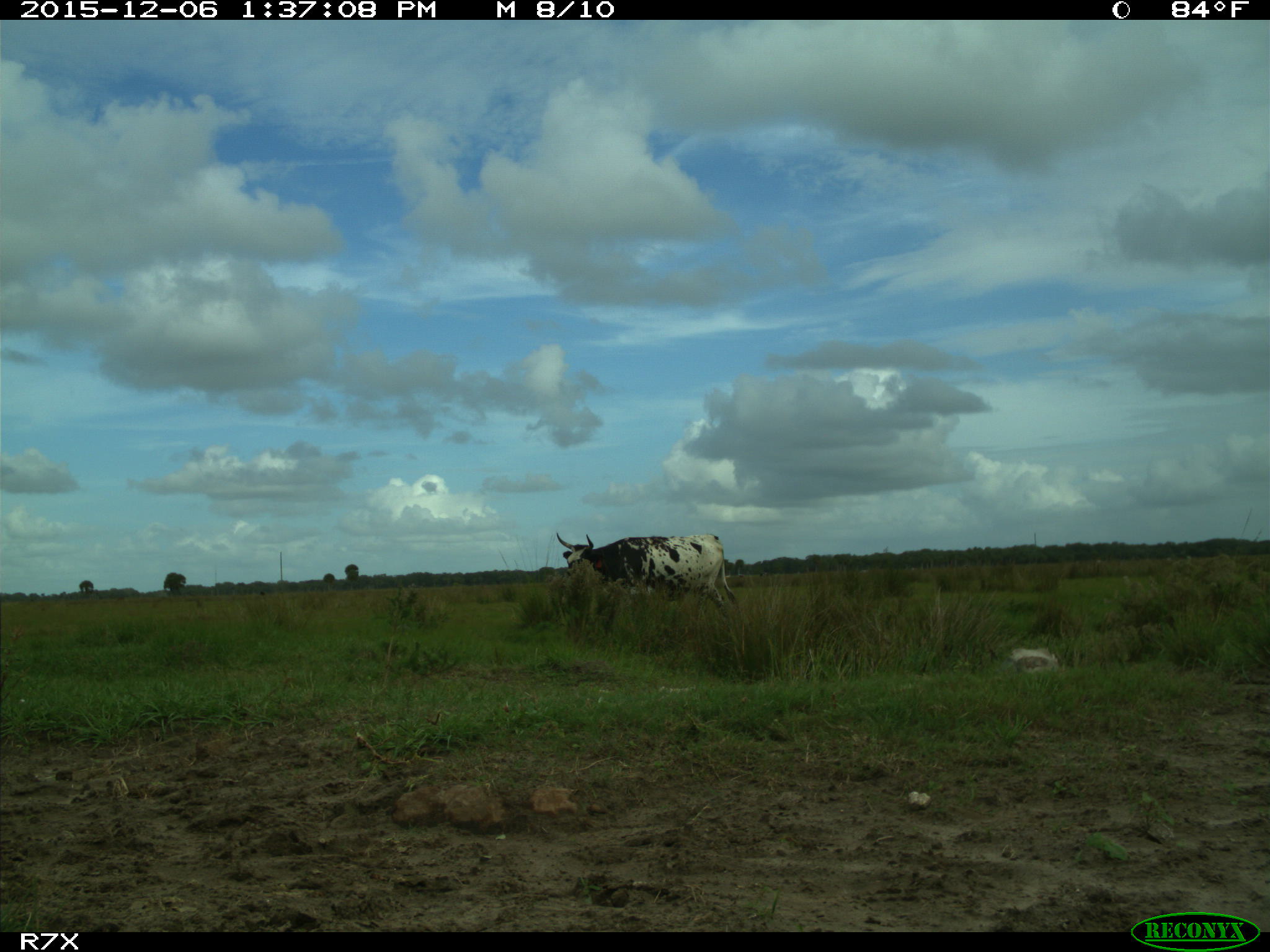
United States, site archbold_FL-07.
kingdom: Animalia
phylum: Chordata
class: Mammalia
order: Artiodactyla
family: Bovidae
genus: Bos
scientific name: Bos taurus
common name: domestic cow